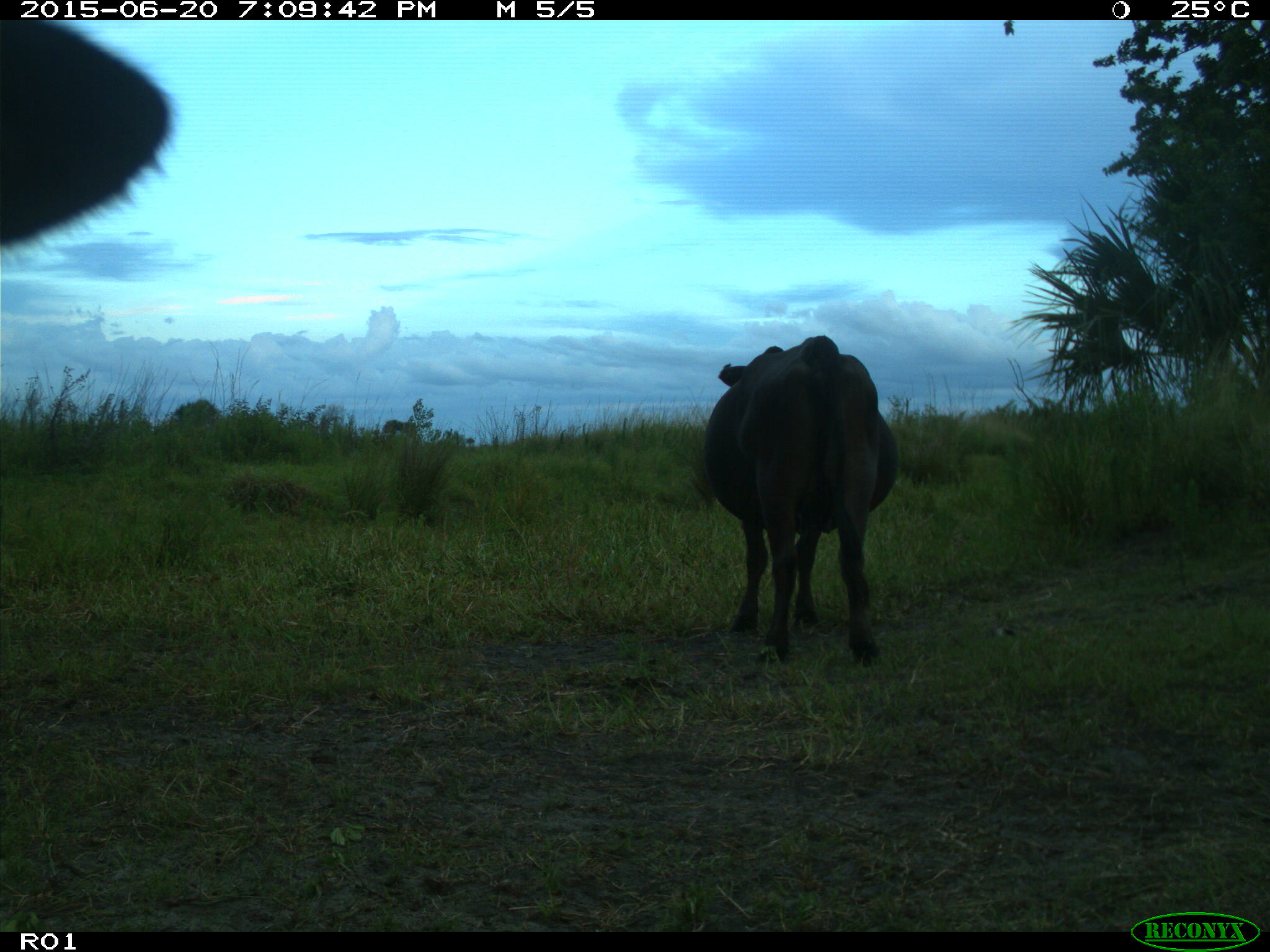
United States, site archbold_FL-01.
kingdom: Animalia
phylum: Chordata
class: Mammalia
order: Artiodactyla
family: Bovidae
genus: Bos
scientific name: Bos taurus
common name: domestic cow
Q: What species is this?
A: Bos taurus (domestic cow).